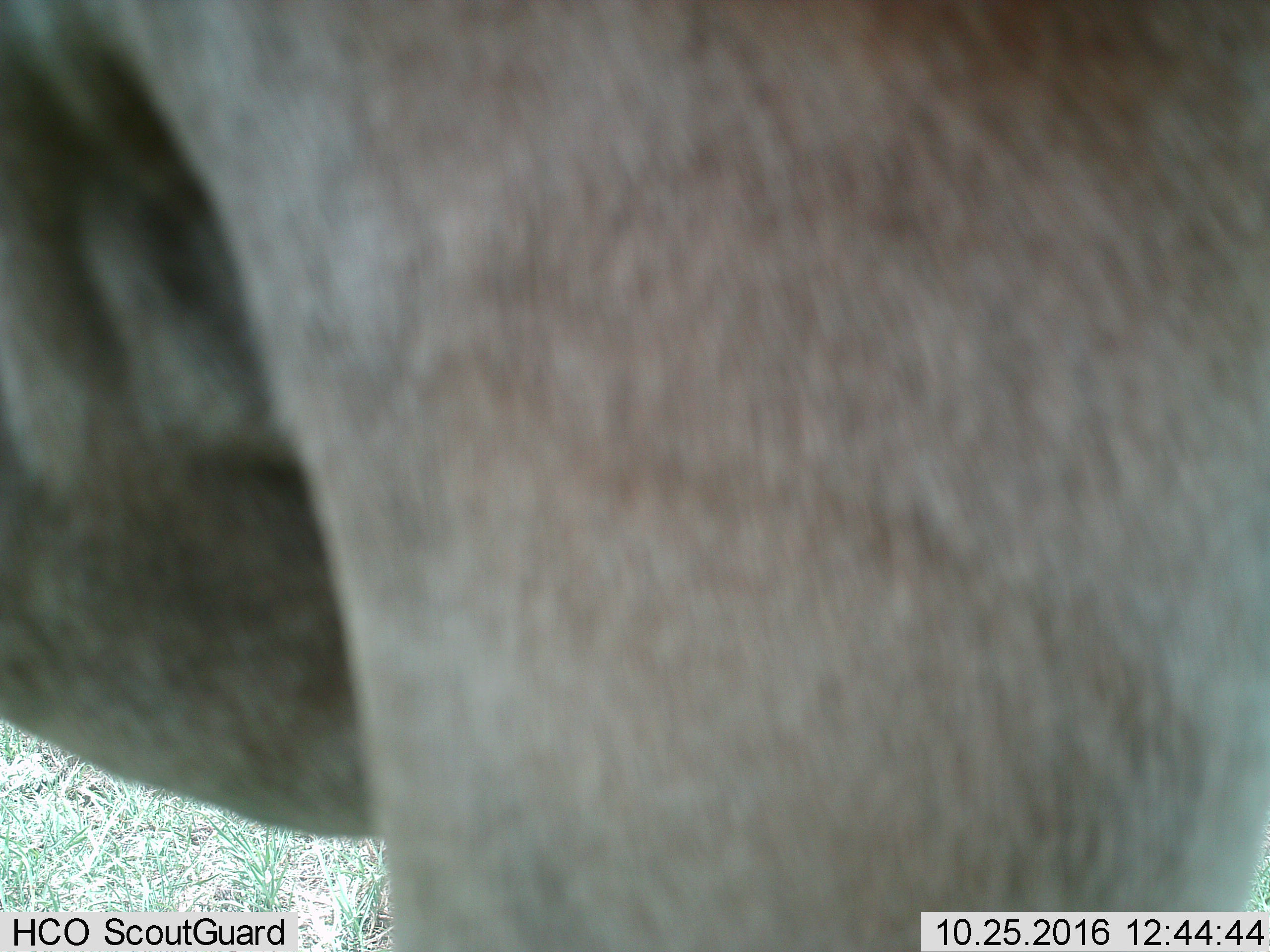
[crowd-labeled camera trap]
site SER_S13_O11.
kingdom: Animalia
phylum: Chordata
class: Mammalia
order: Artiodactyla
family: Bovidae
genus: Connochaetes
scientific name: Connochaetes taurinus taurinus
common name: blue wildebeest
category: wildebeestblue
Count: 1.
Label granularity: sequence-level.